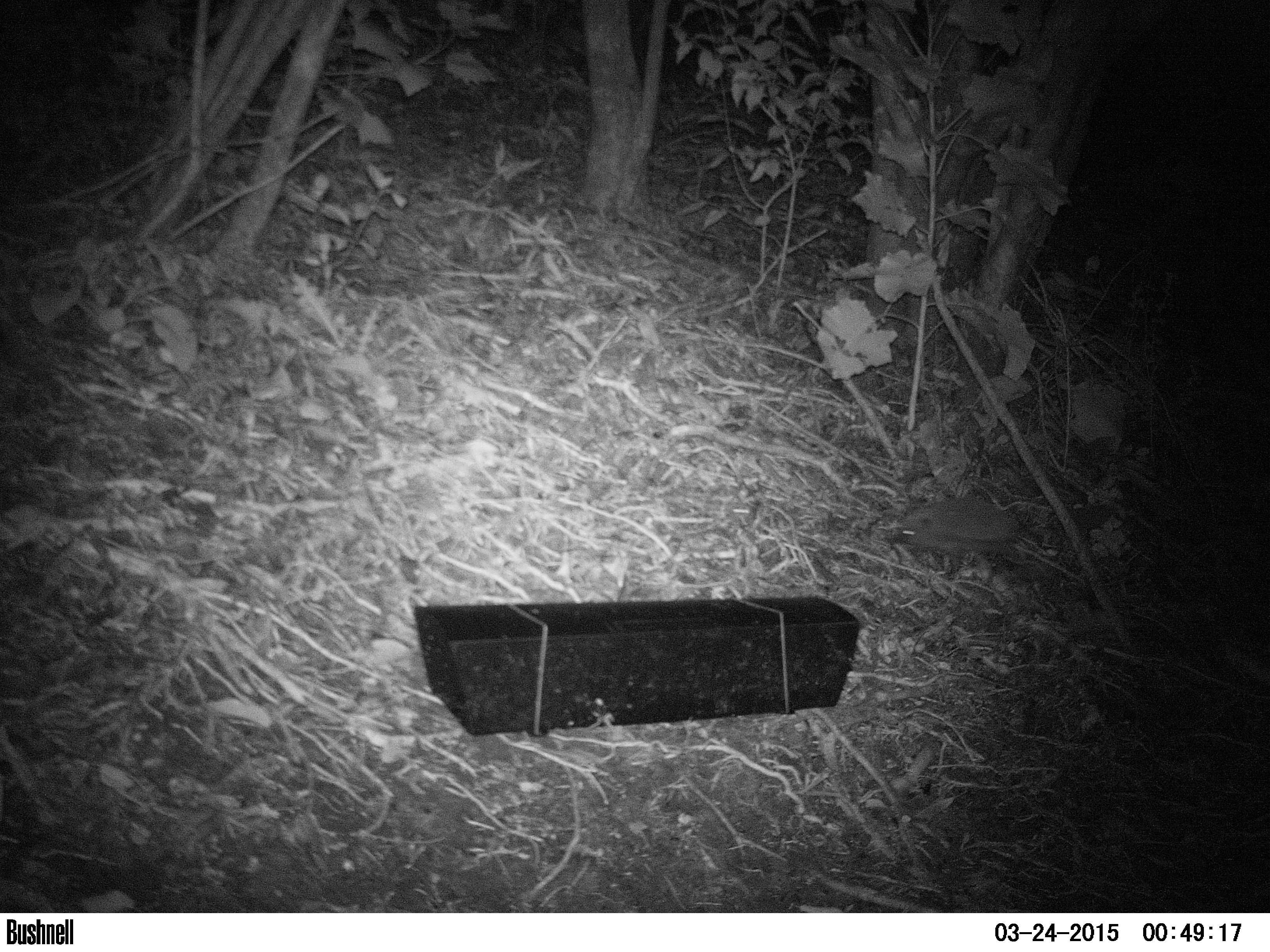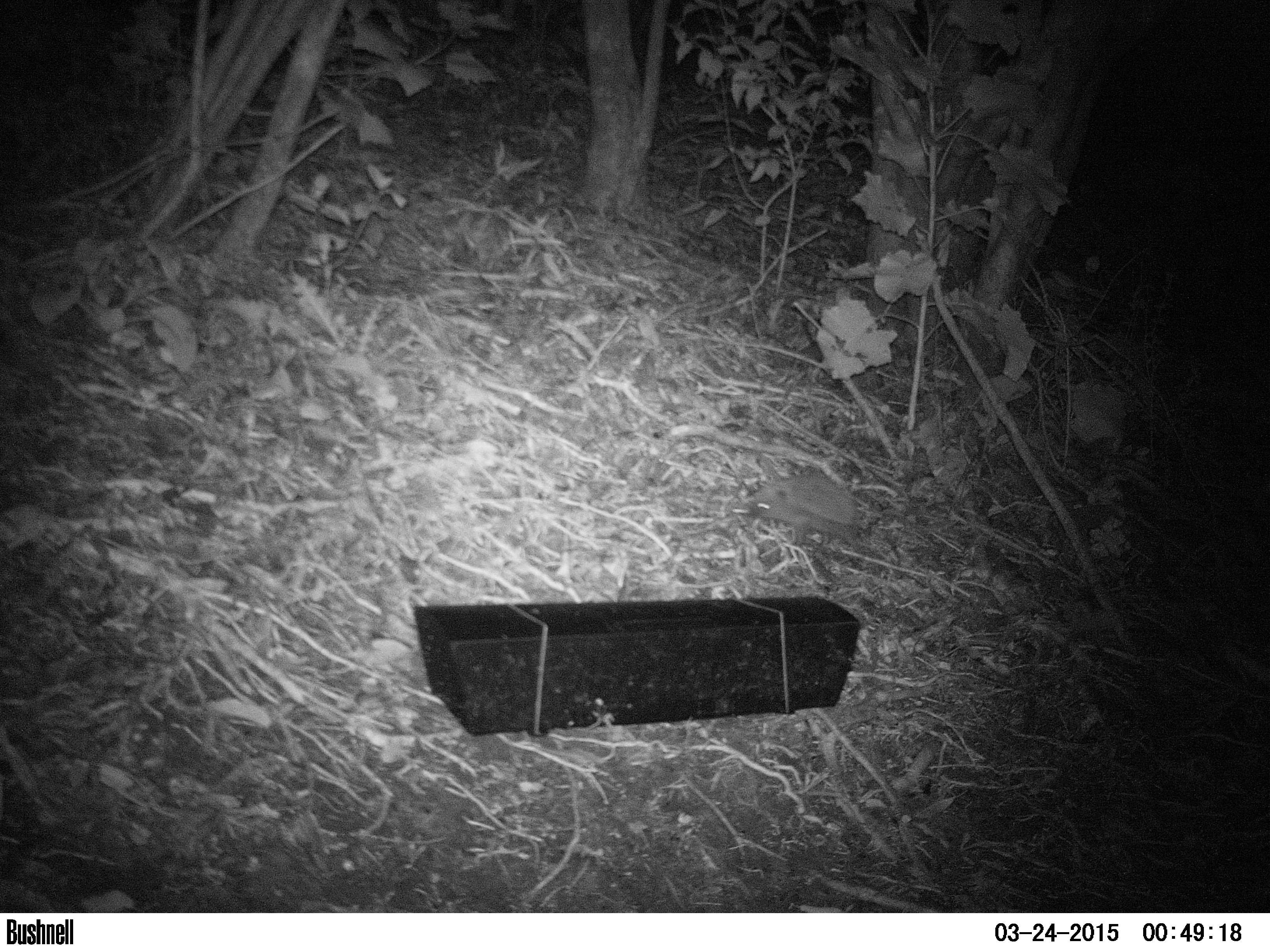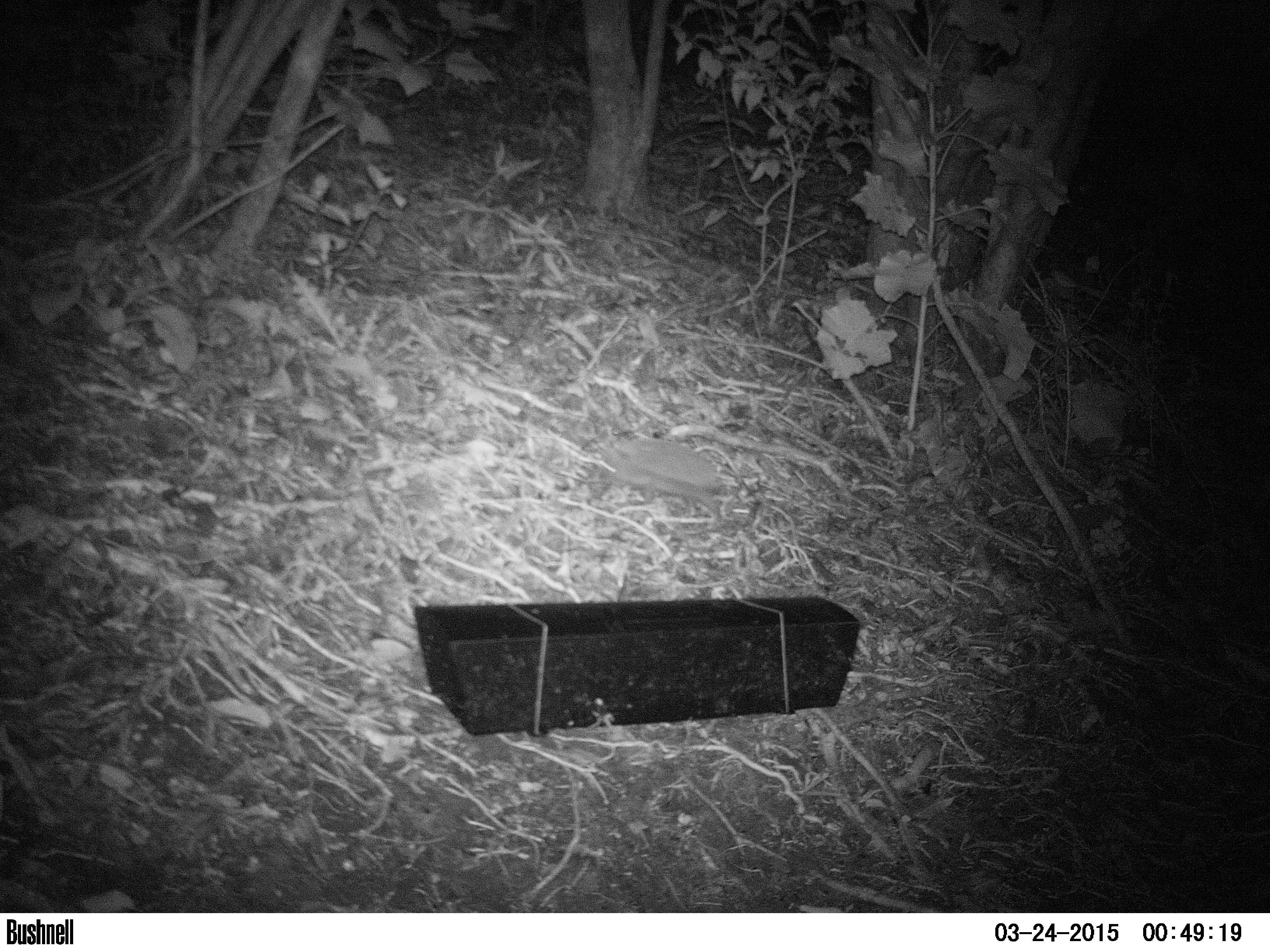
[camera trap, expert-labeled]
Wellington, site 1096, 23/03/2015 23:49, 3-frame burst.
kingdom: Animalia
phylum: Chordata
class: Mammalia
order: Eulipotyphla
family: Erinaceidae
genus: Erinaceus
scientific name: Erinaceus europaeus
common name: hedgehog